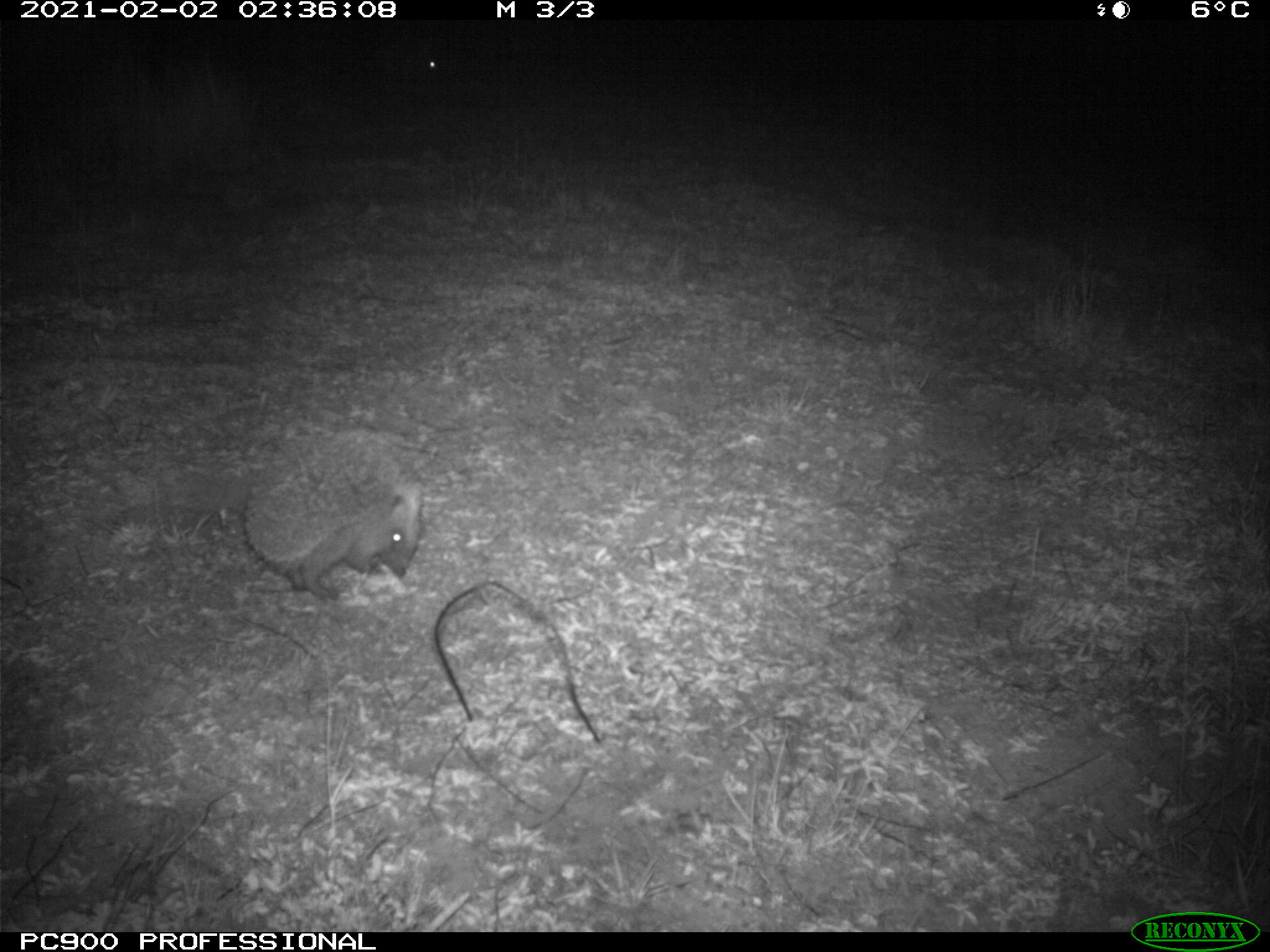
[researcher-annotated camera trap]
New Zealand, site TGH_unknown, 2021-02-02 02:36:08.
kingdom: Animalia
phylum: Chordata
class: Mammalia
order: Eulipotyphla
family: Erinaceidae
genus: Erinaceus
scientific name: Erinaceus europaeus europaeus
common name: european hedgehog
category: hedgehog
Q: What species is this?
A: Hedgehog (european hedgehog) (Erinaceus europaeus europaeus).